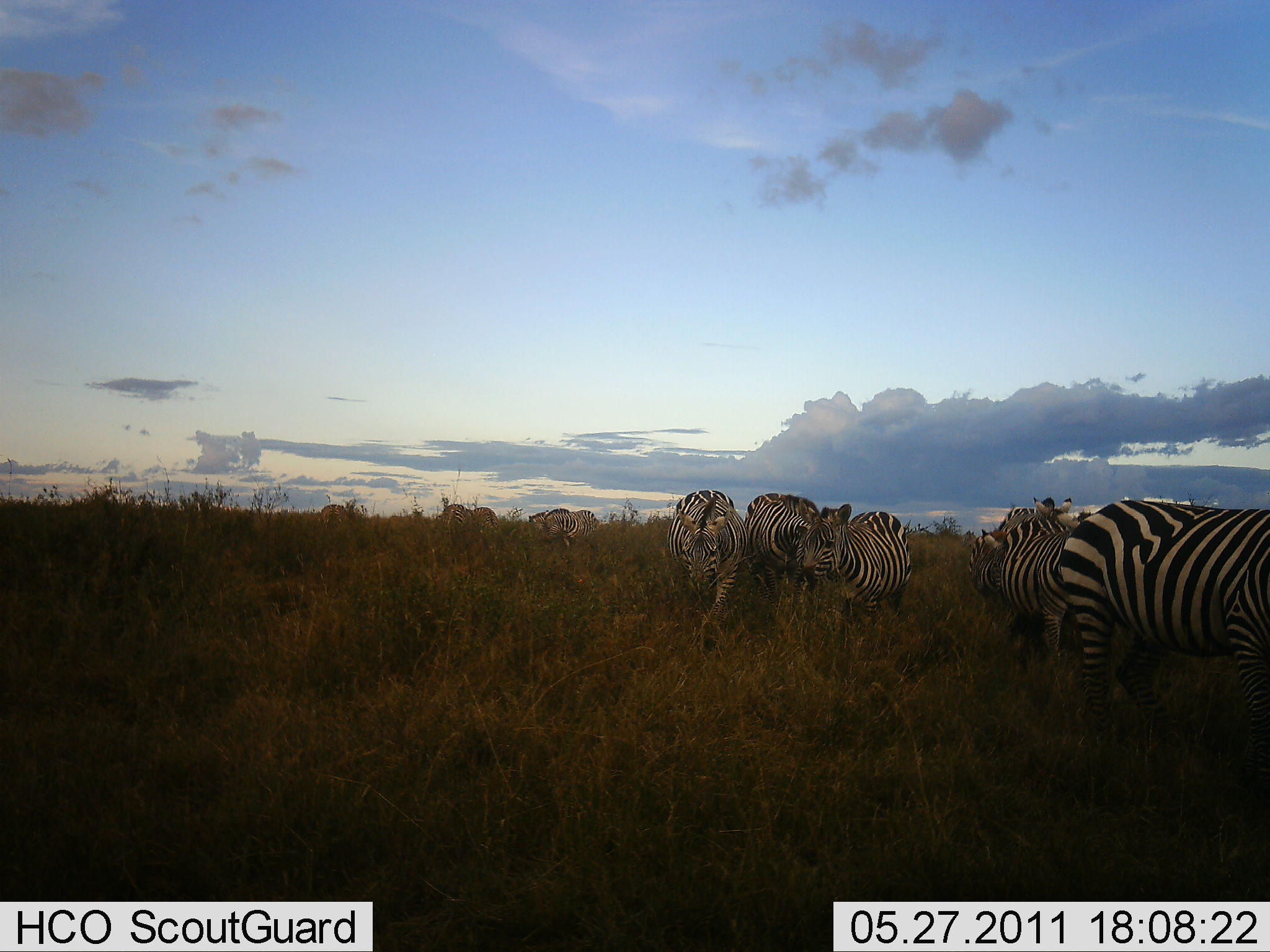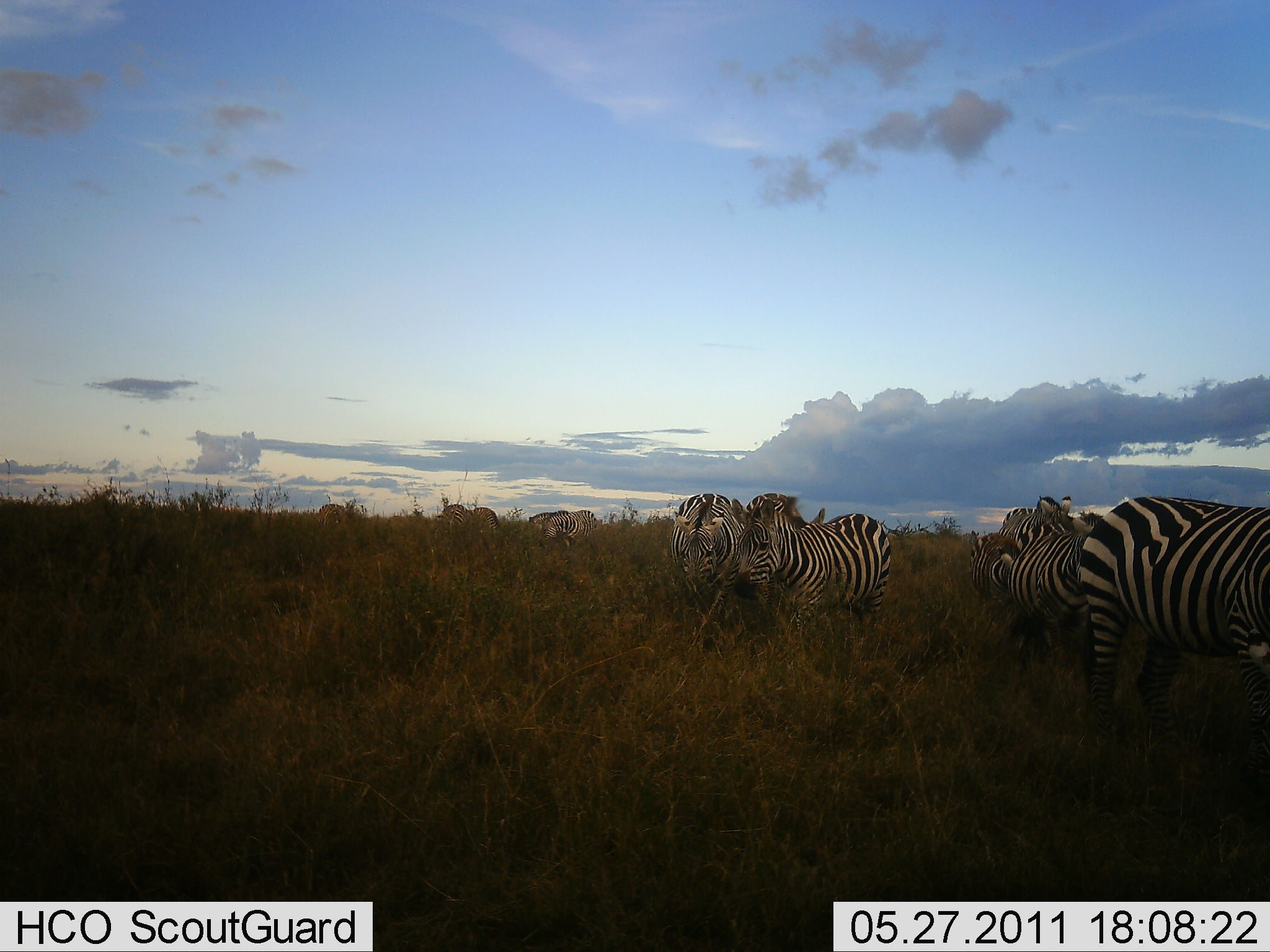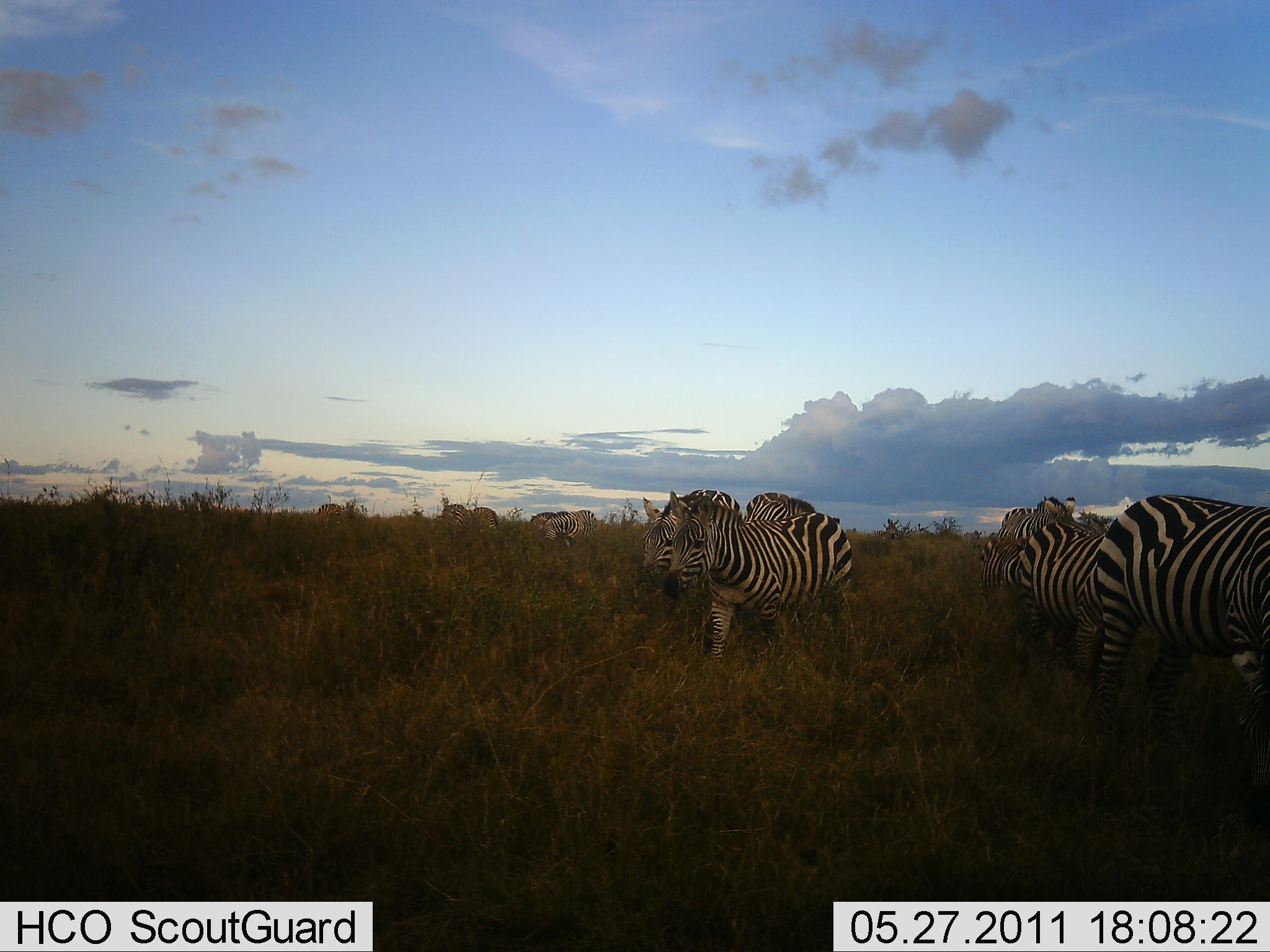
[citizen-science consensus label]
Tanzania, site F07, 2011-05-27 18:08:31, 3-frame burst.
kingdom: Animalia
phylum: Chordata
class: Mammalia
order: Perissodactyla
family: Equidae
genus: Equus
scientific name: Equus quagga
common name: plains zebra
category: zebra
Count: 10.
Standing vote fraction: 60%.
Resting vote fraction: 20%.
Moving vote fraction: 70%.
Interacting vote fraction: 0%.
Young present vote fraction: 0%.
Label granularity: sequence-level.